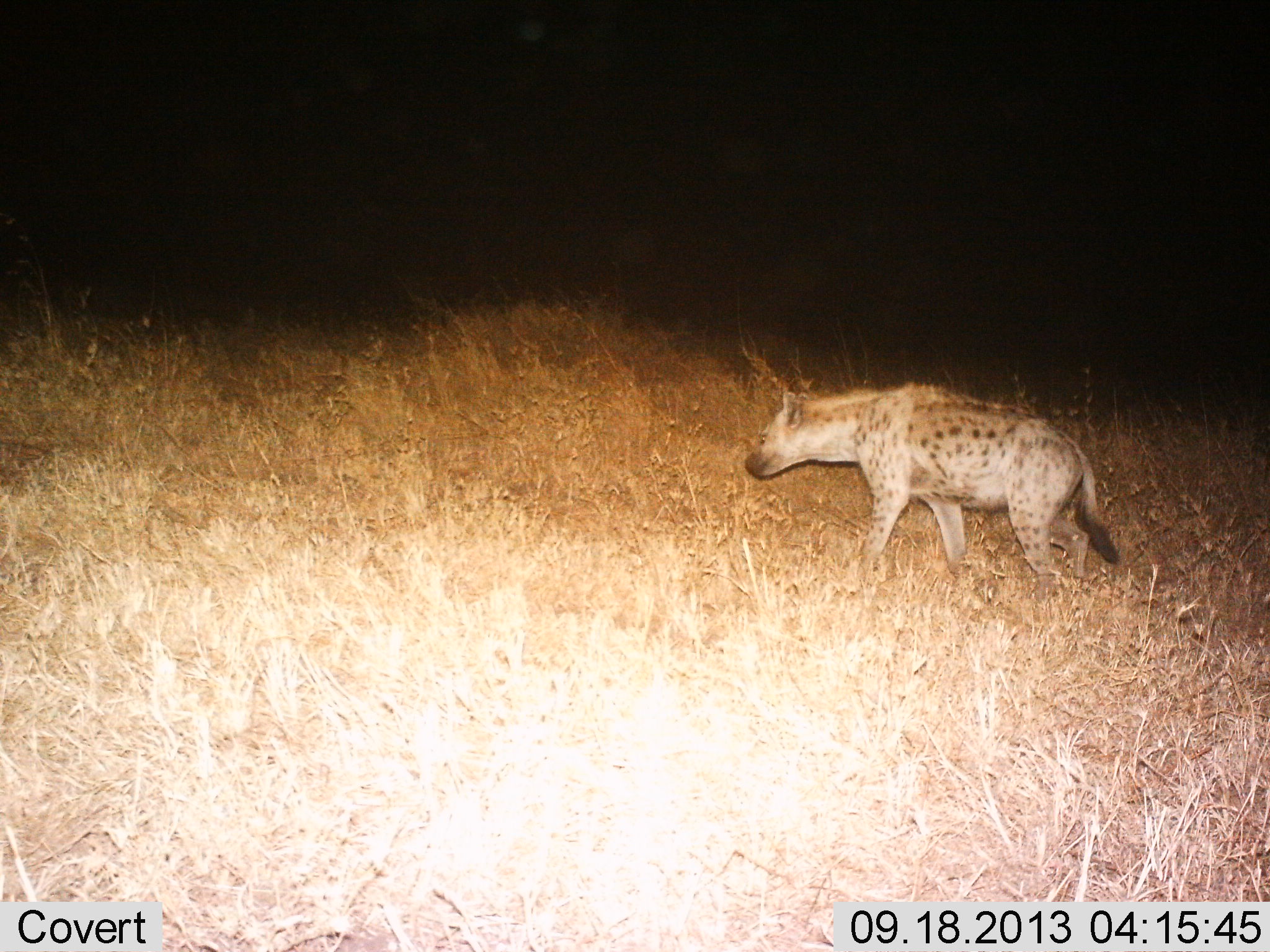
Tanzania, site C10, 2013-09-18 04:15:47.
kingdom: Animalia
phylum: Chordata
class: Mammalia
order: Carnivora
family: Hyaenidae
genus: Crocuta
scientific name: Crocuta crocuta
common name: spotted hyena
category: hyenaspotted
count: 1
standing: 12%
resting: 0%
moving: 94%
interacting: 0%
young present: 0%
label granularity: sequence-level